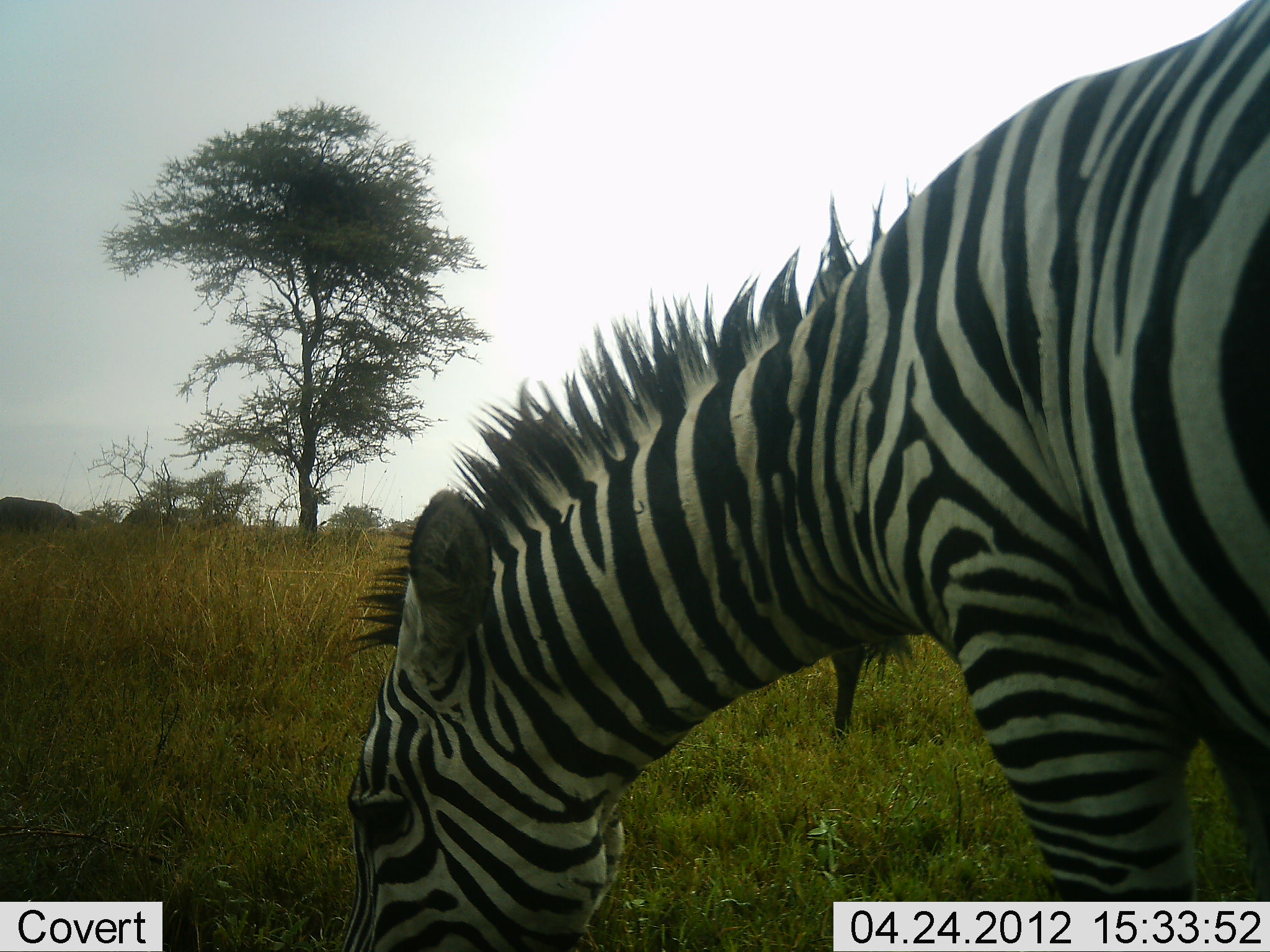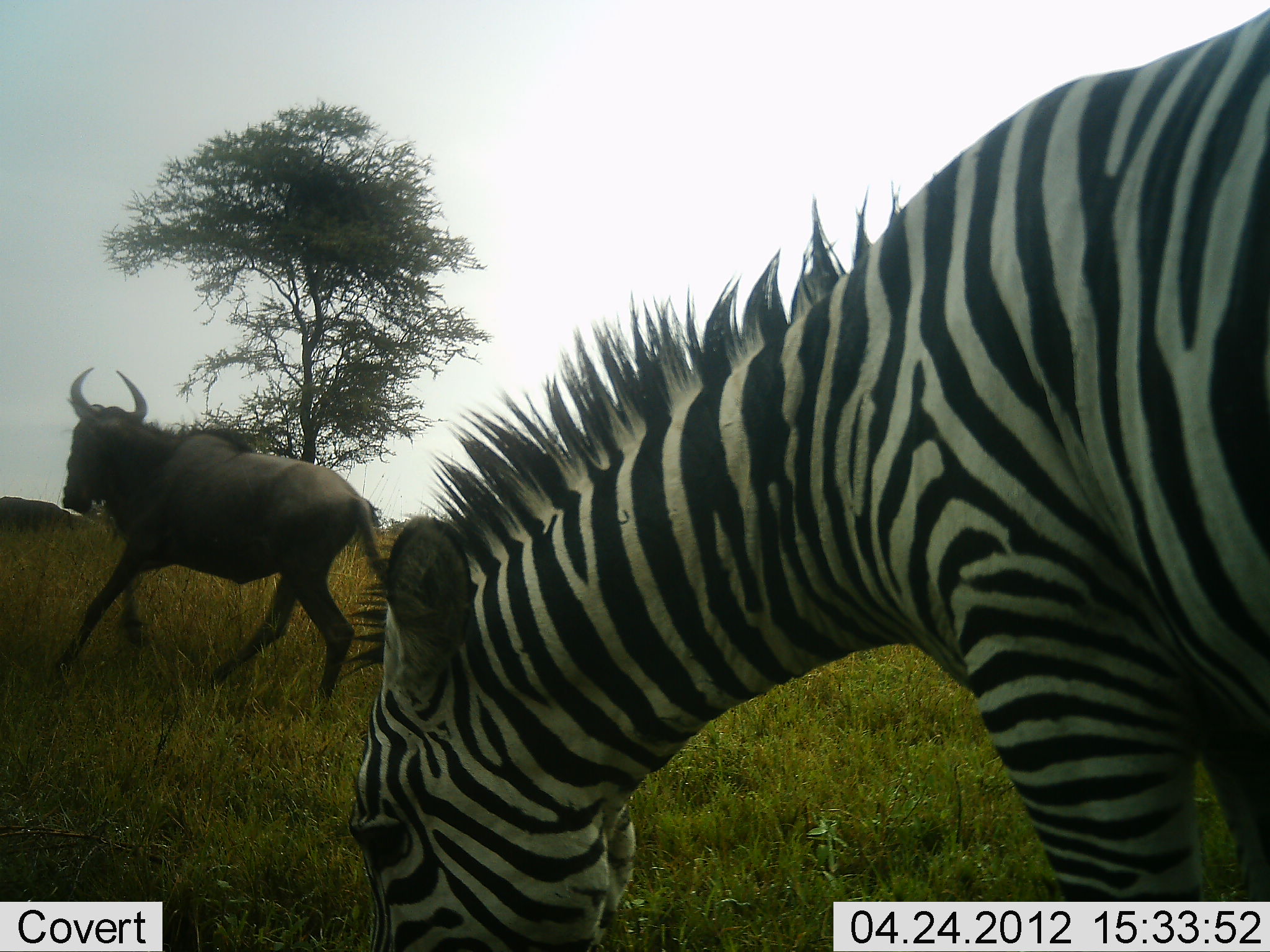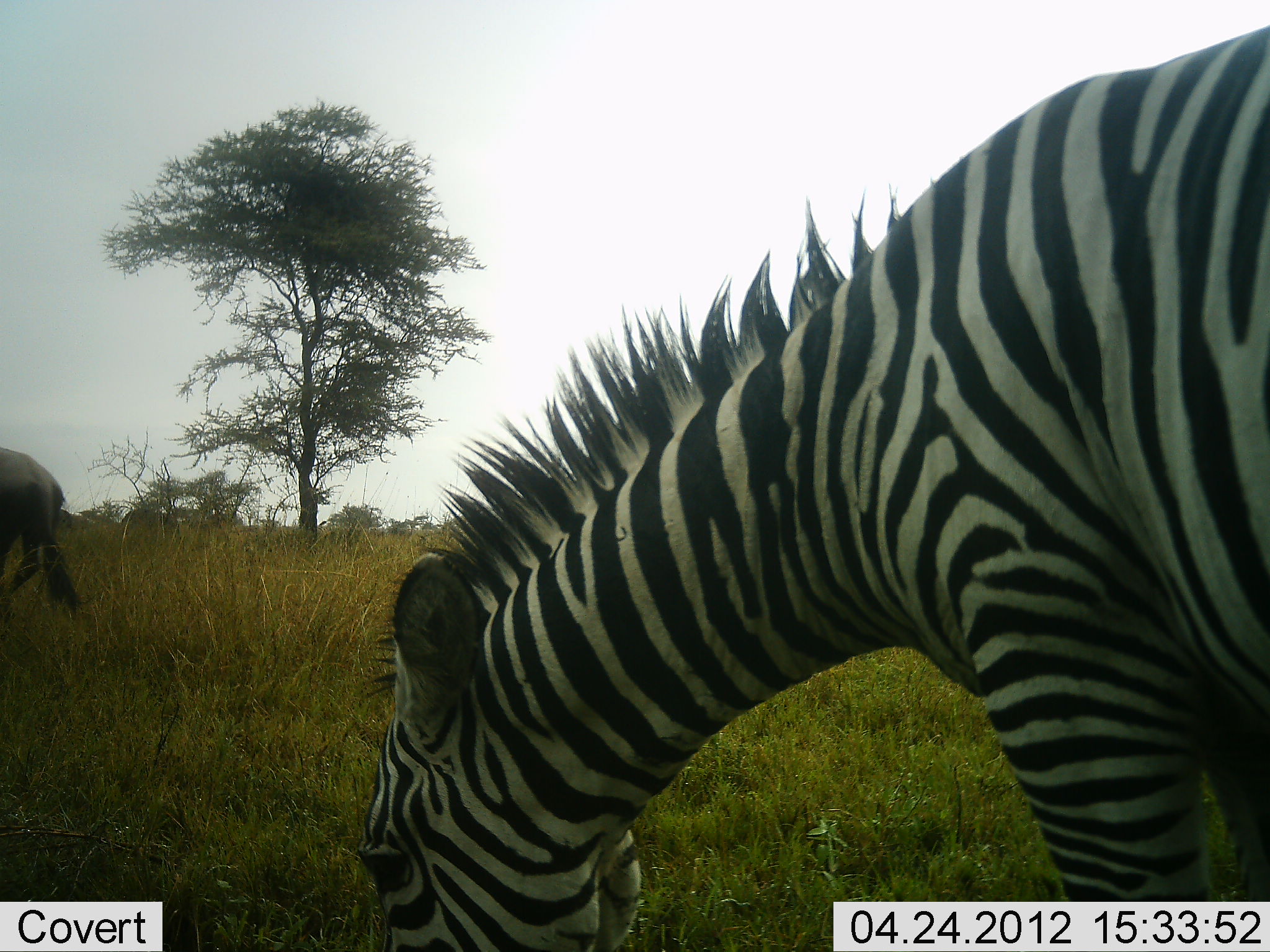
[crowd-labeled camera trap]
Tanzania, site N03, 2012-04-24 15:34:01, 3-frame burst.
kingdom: Animalia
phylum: Chordata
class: Mammalia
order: Artiodactyla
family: Bovidae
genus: Connochaetes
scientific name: Connochaetes taurinus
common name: blue wildebeest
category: wildebeest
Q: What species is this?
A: Wildebeest (blue wildebeest) (Connochaetes taurinus).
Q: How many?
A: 1.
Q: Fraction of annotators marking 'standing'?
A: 0%.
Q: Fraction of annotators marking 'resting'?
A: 0%.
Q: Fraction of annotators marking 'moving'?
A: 100%.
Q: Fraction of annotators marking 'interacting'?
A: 0%.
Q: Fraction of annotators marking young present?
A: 0%.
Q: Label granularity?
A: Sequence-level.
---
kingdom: Animalia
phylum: Chordata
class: Mammalia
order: Perissodactyla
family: Equidae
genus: Equus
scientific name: Equus quagga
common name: plains zebra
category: zebra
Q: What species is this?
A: Zebra (plains zebra) (Equus quagga).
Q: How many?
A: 1.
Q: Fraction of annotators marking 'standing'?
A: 20%.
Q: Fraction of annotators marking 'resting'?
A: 0%.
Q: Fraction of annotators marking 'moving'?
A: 0%.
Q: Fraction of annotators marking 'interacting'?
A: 0%.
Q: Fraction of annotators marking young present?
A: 0%.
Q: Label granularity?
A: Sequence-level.